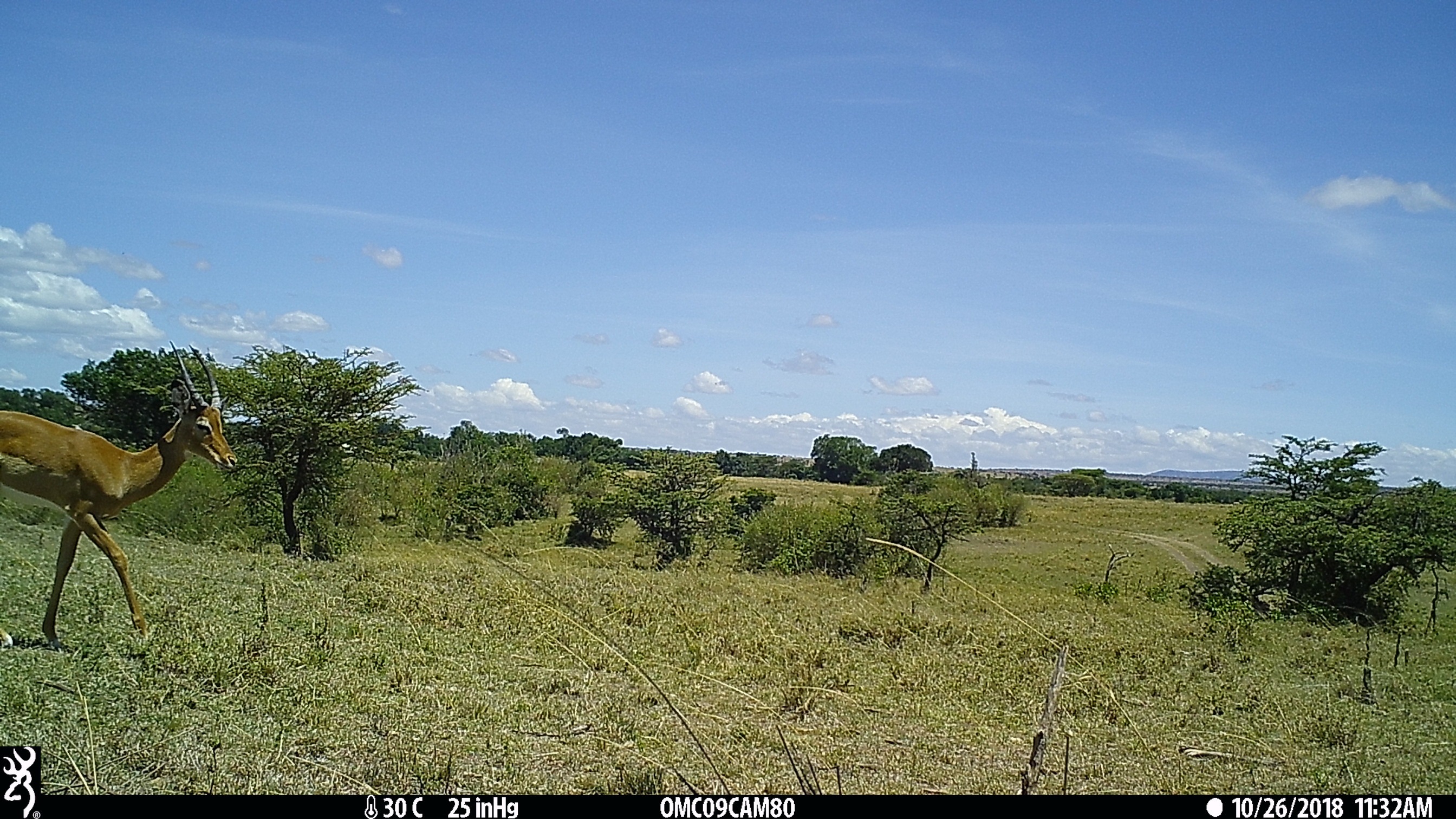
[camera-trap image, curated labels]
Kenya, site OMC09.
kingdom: Animalia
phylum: Chordata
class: Mammalia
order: Artiodactyla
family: Bovidae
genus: Aepyceros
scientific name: Aepyceros melampus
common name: impala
Impala (Aepyceros melampus).